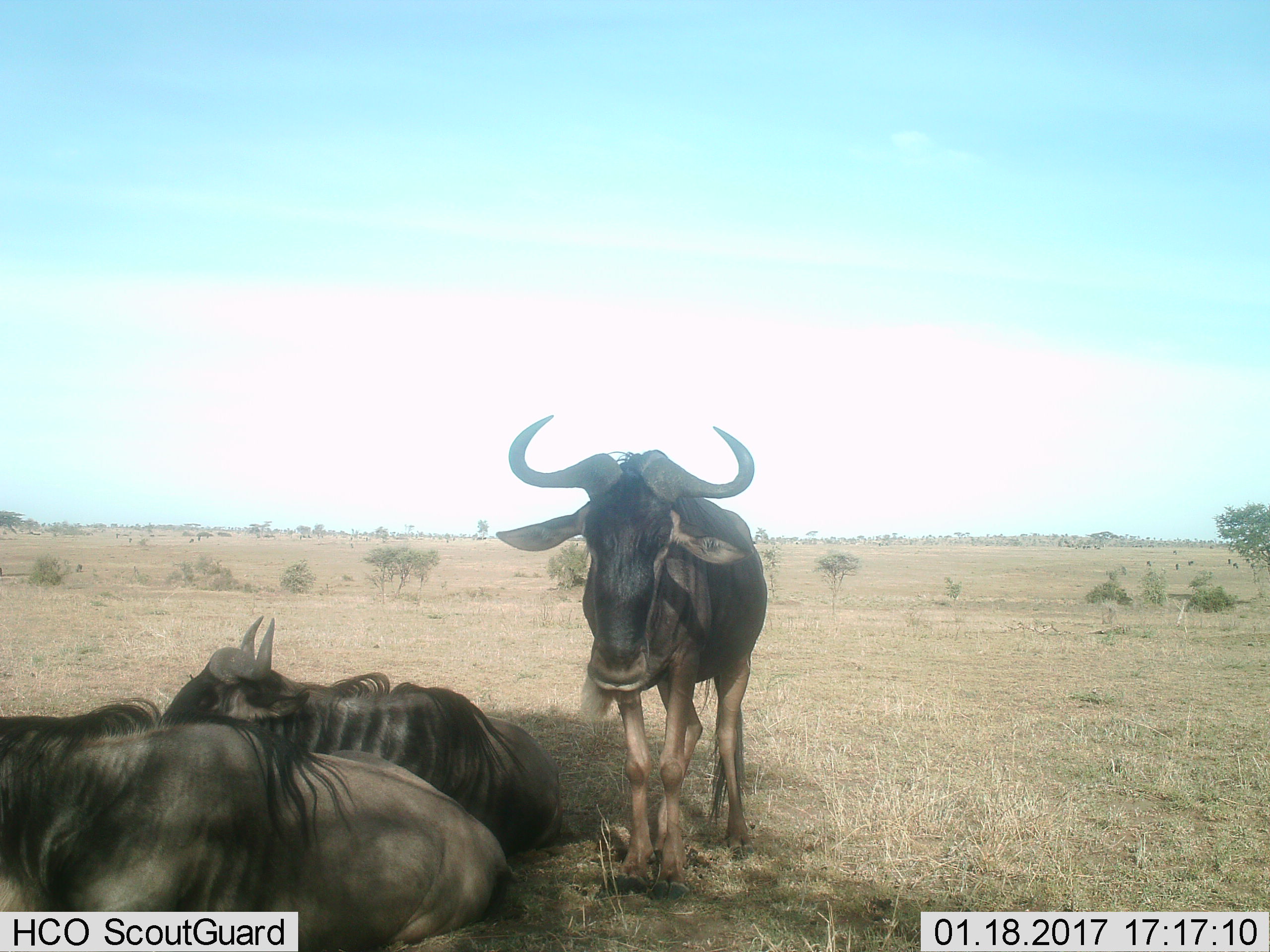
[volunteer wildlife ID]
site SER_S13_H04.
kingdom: Animalia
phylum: Chordata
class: Mammalia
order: Artiodactyla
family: Bovidae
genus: Connochaetes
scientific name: Connochaetes taurinus taurinus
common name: blue wildebeest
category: wildebeestblue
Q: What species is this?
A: Wildebeestblue (blue wildebeest) (Connochaetes taurinus taurinus).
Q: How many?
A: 3.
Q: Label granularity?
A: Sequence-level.